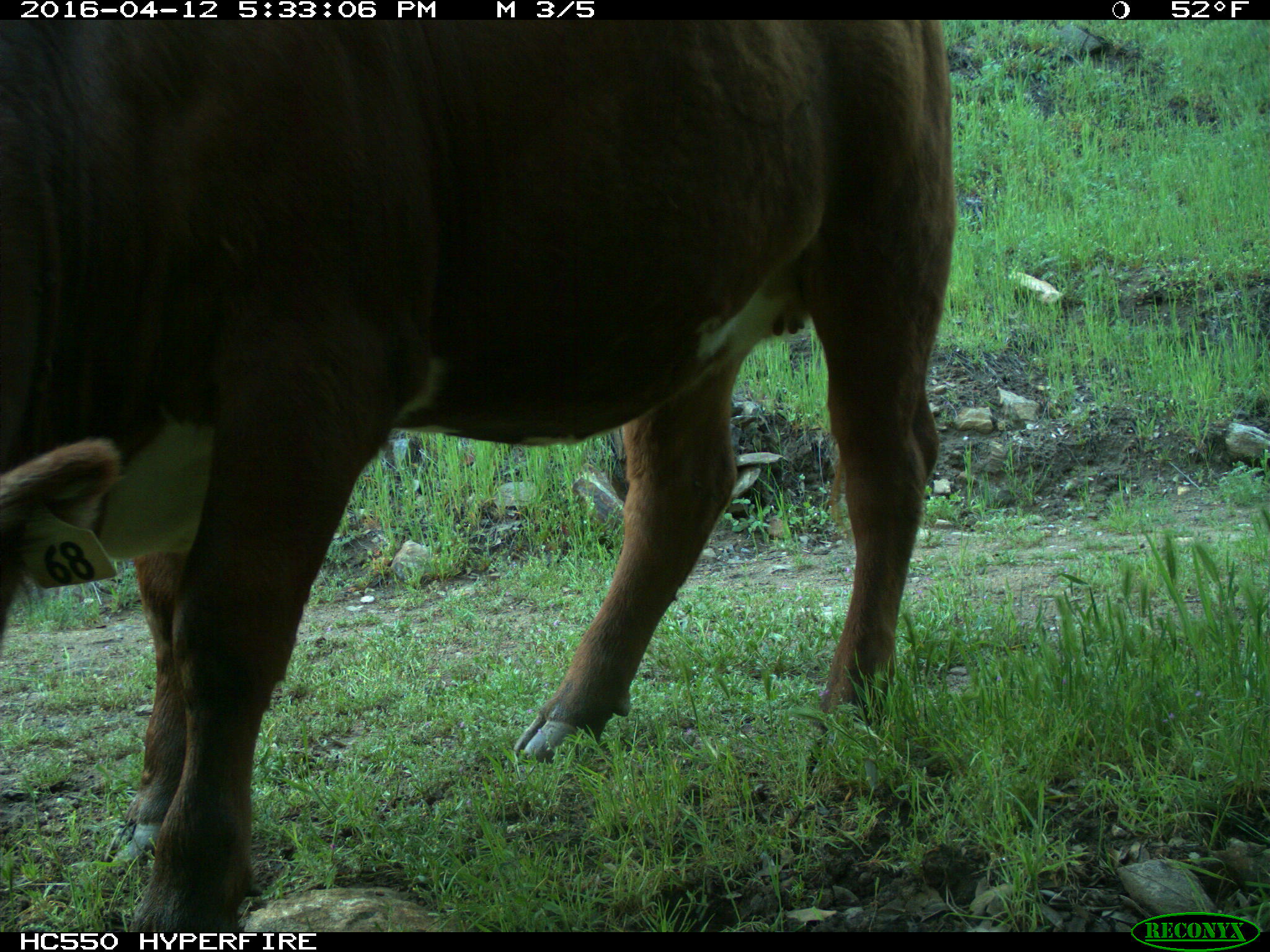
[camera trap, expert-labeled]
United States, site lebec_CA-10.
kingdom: Animalia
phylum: Chordata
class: Mammalia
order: Artiodactyla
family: Bovidae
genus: Bos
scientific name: Bos taurus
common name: domestic cow